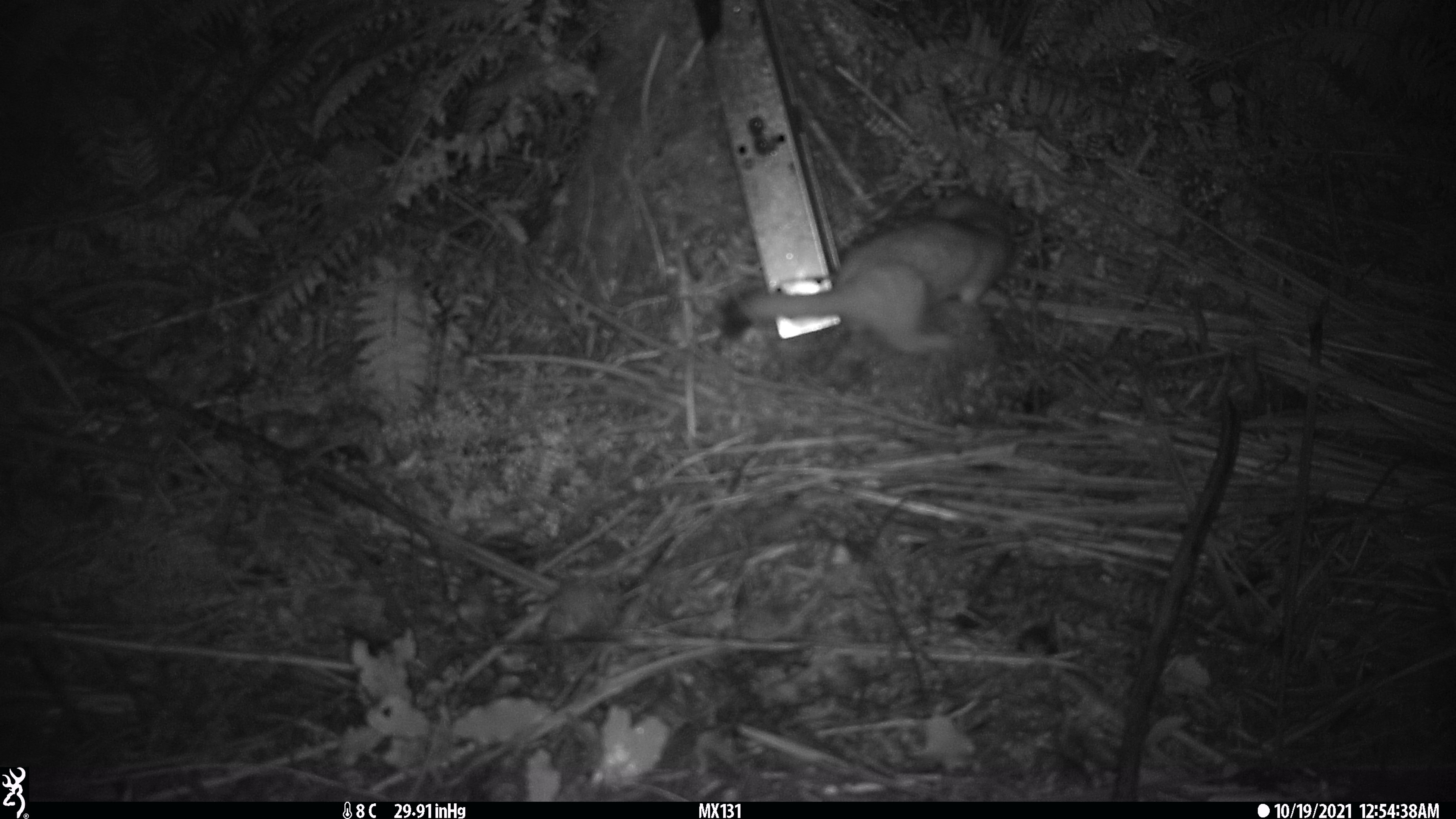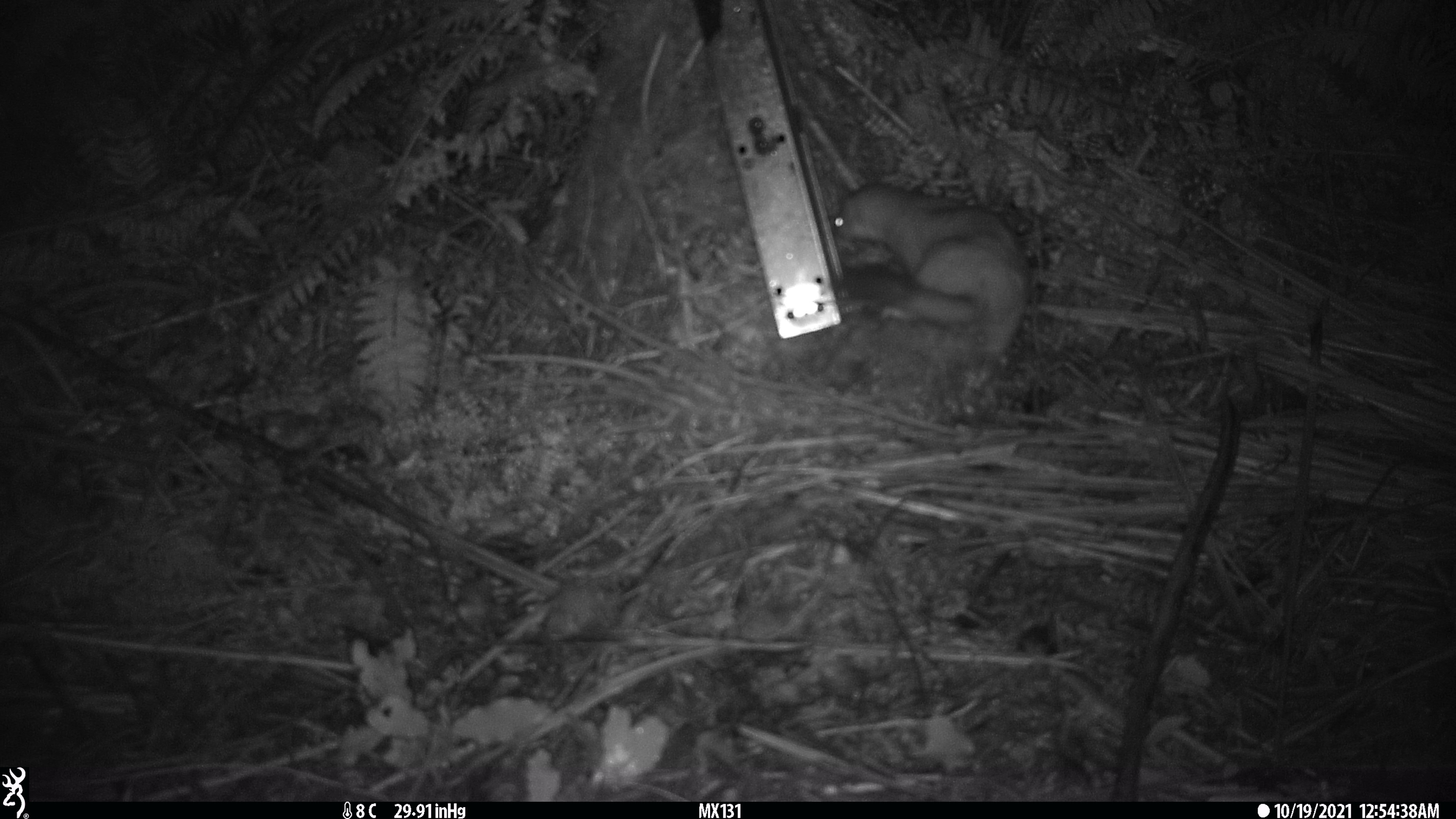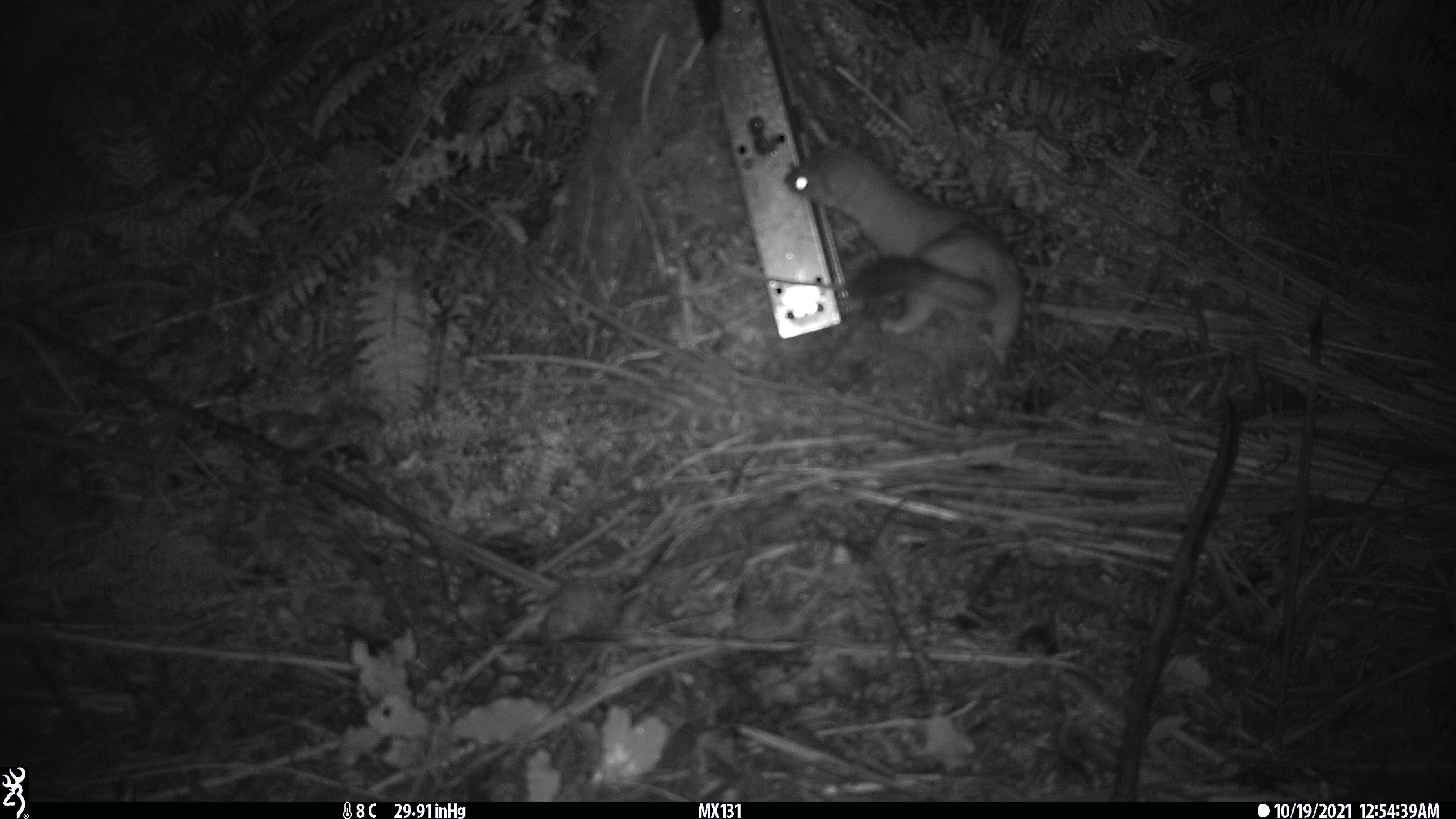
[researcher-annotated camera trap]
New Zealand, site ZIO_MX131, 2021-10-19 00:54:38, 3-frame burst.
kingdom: Animalia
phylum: Chordata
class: Mammalia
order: Carnivora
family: Mustelidae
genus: Mustela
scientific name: Mustela erminea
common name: stoat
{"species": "stoat (Mustela erminea)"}